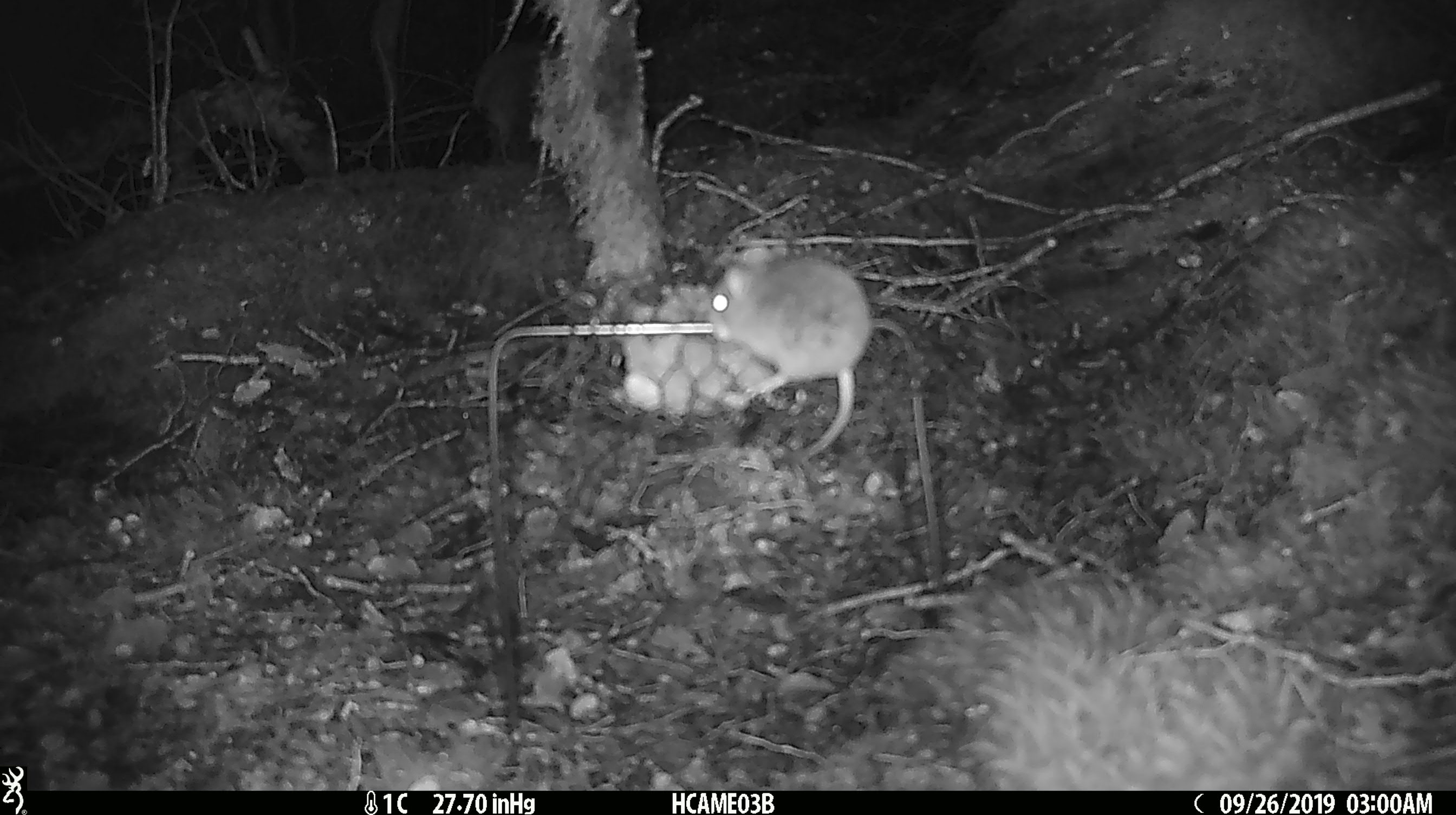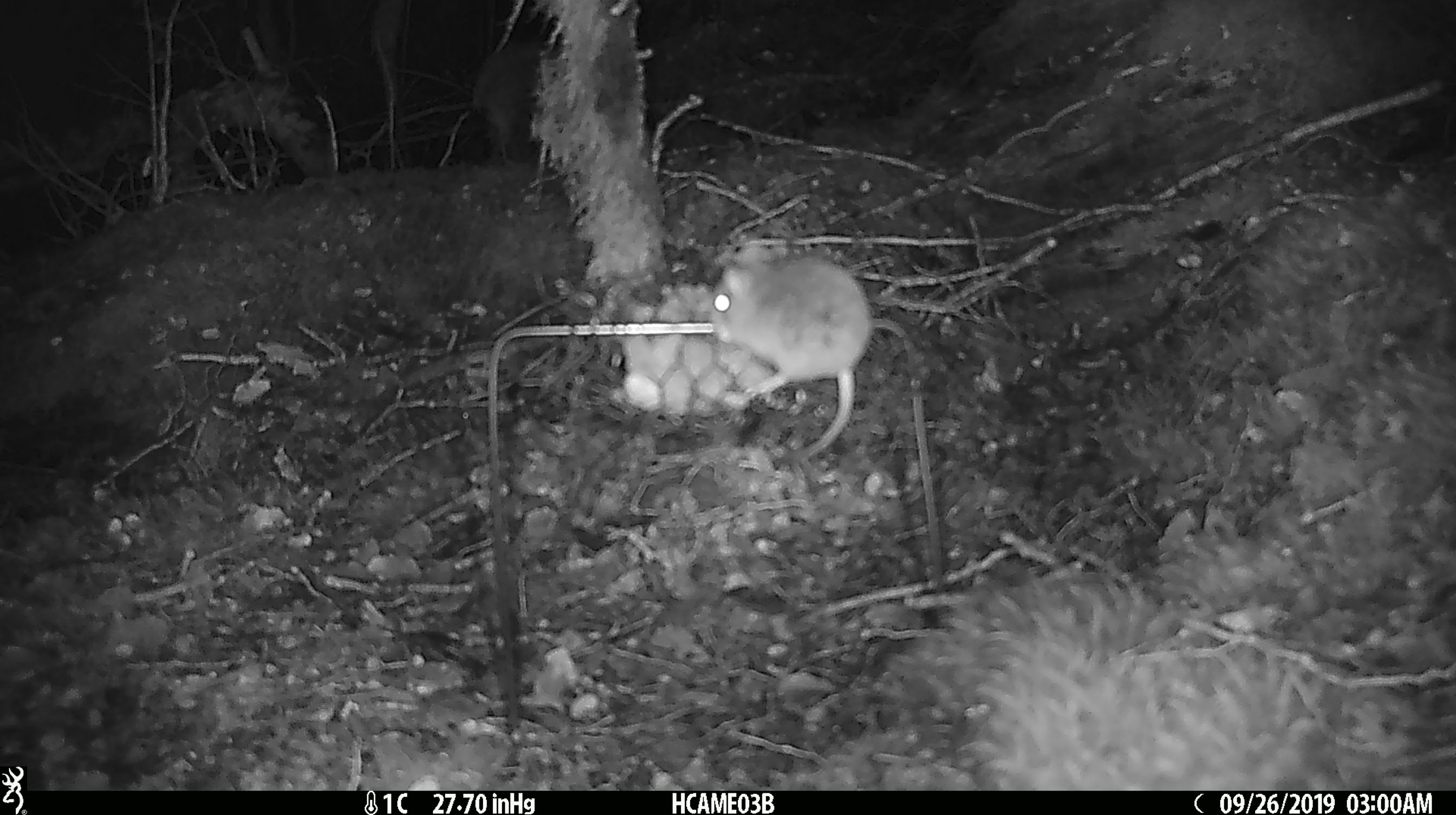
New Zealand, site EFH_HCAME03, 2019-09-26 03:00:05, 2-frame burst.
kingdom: Animalia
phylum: Chordata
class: Mammalia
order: Rodentia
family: Muridae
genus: Mus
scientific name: Mus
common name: mouse